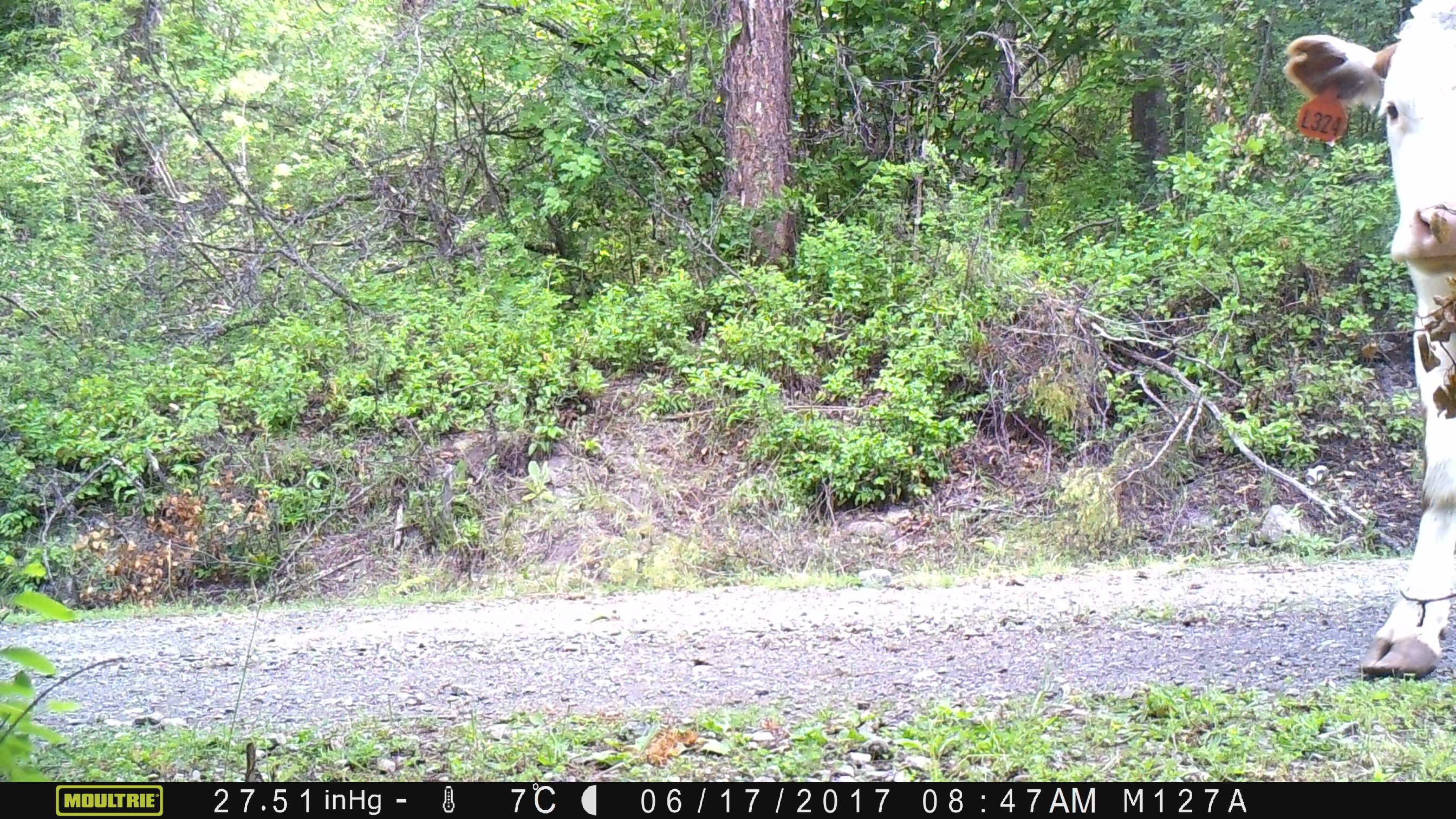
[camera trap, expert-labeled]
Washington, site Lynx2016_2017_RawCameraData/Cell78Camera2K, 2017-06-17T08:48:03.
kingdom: Animalia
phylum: Chordata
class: Mammalia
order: Artiodactyla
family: Bovidae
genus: Bos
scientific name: Bos taurus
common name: domestic cattle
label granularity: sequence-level